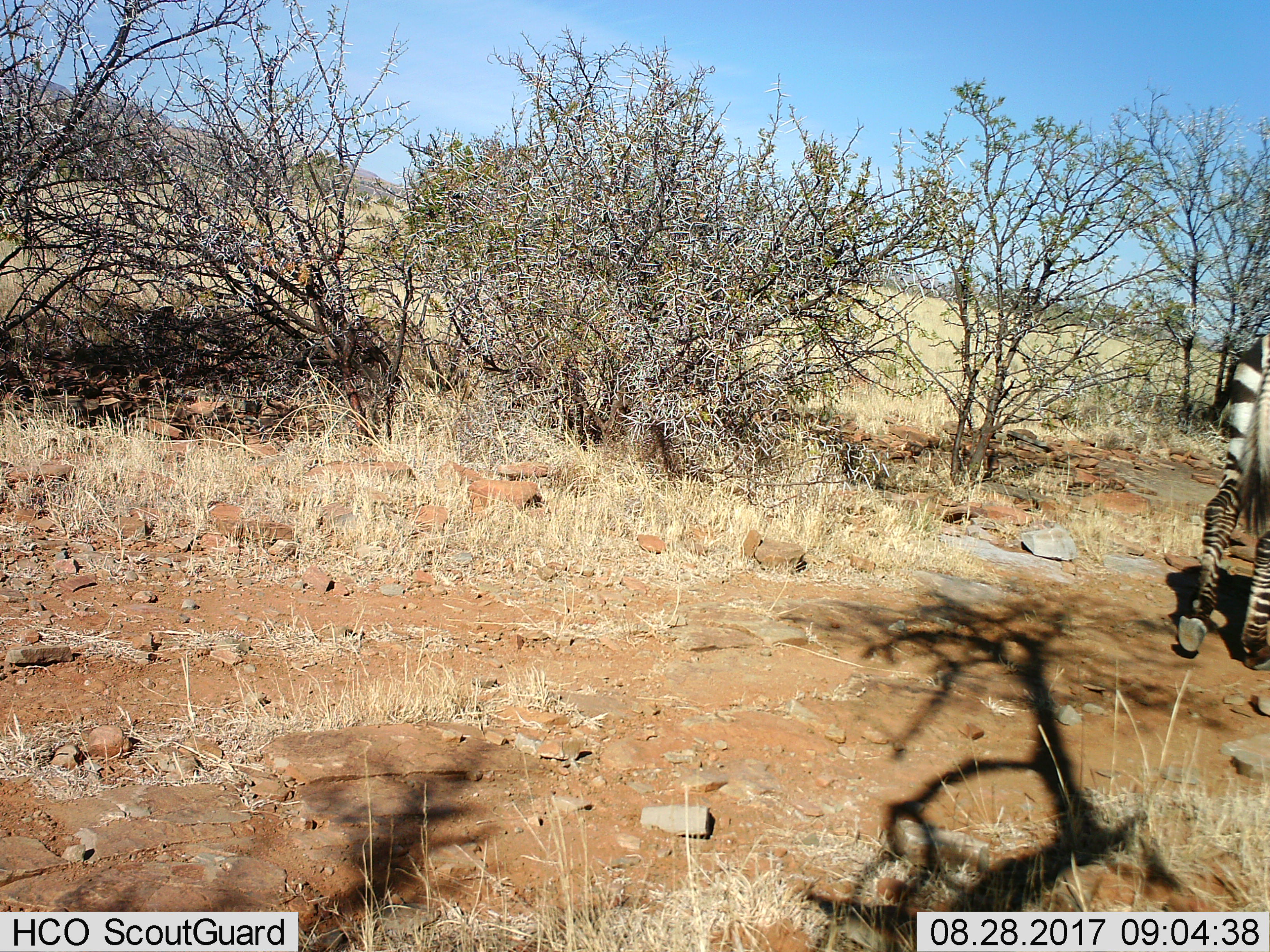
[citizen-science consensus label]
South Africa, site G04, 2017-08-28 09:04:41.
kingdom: Animalia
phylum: Chordata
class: Mammalia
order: Perissodactyla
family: Equidae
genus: Equus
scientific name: Equus zebra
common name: mountain zebra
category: zebramountain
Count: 1.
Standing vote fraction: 0%.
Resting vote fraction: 0%.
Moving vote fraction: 100%.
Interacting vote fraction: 0%.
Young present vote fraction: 0%.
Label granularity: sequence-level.